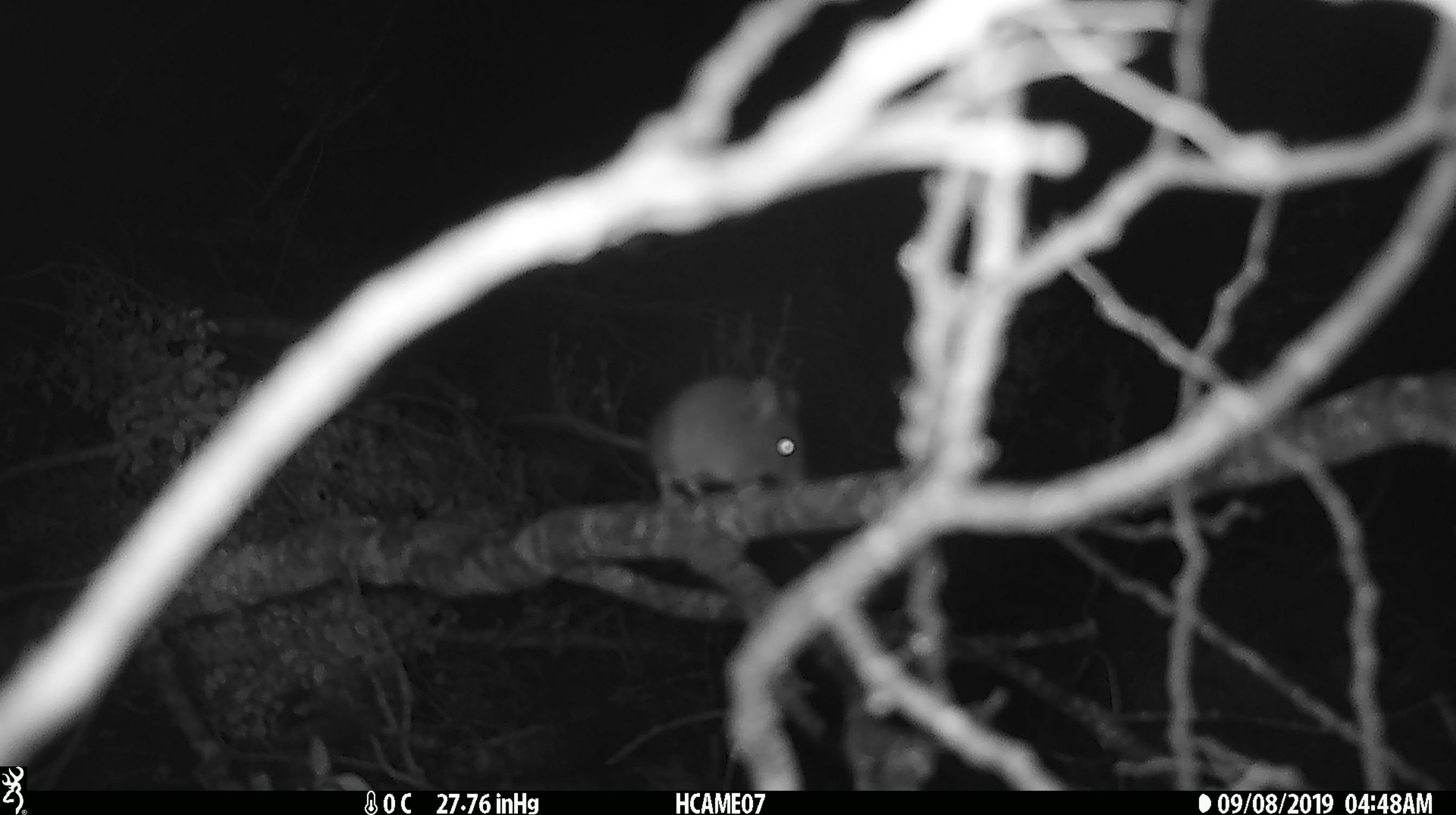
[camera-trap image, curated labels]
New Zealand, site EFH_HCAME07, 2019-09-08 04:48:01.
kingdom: Animalia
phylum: Chordata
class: Mammalia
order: Rodentia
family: Muridae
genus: Mus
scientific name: Mus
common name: mouse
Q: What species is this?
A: Mouse (Mus).